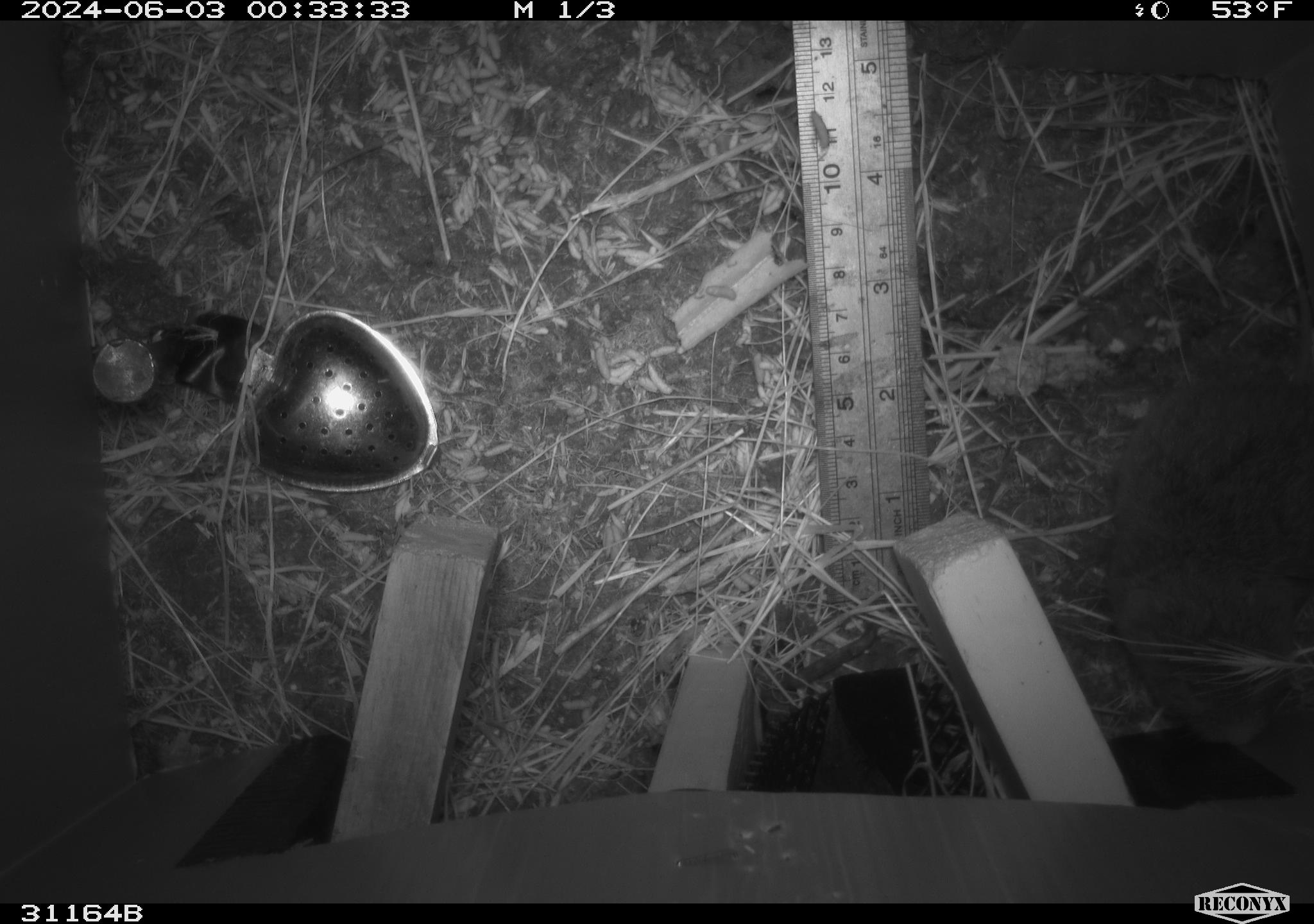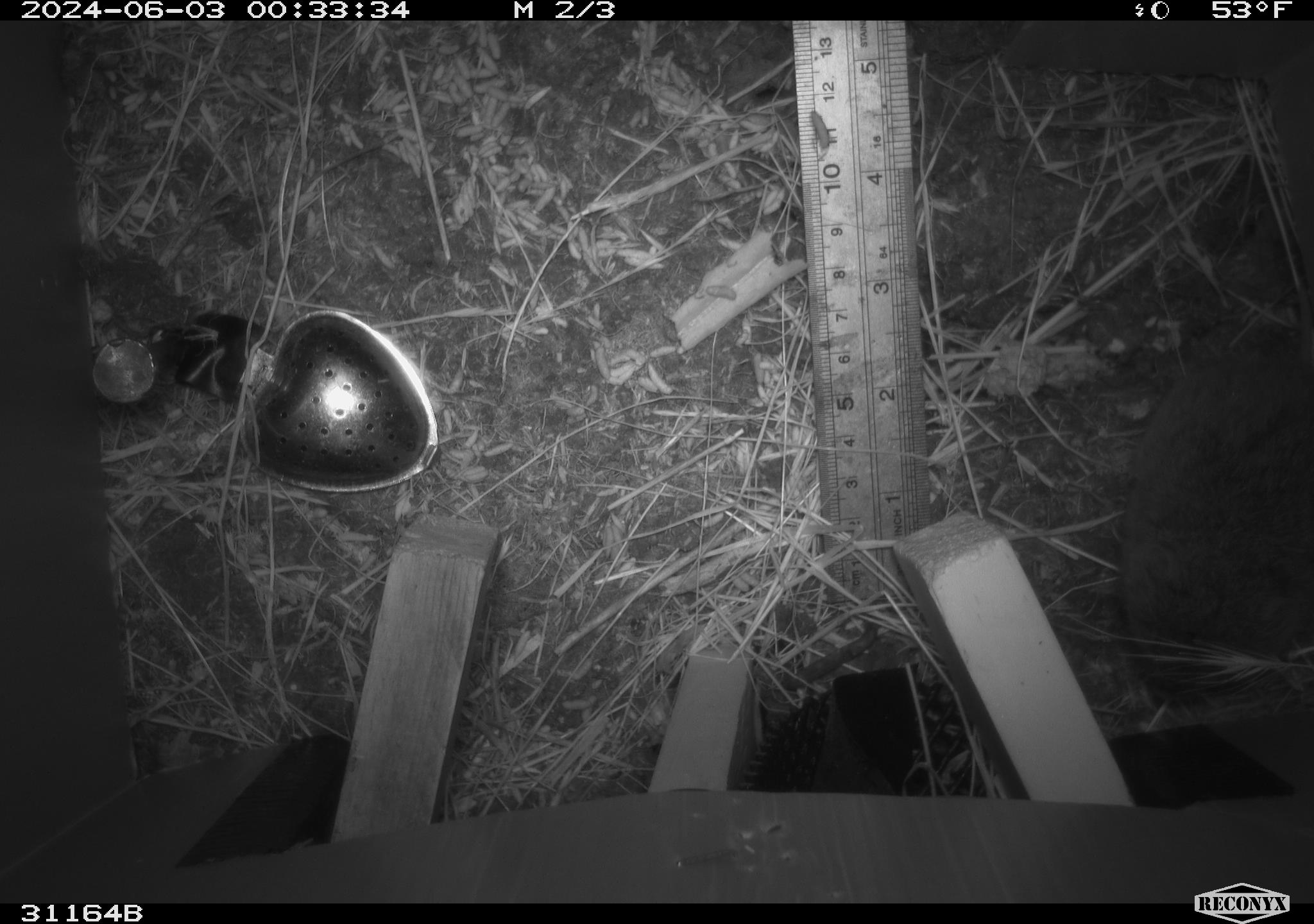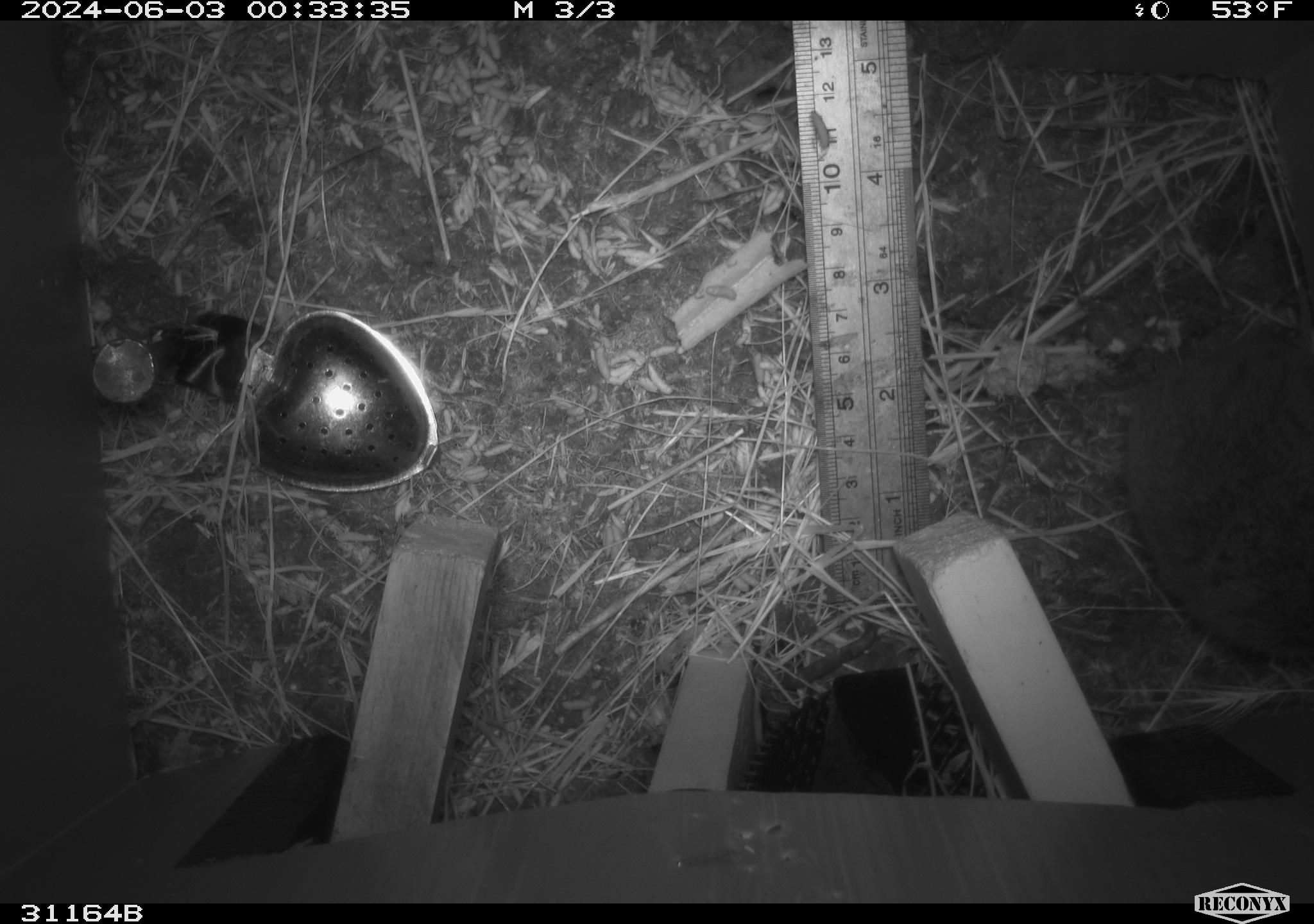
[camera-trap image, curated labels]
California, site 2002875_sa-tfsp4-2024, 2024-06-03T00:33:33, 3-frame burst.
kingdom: Animalia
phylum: Chordata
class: Mammalia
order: Rodentia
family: Cricetidae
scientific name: Arvicolinae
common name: voles, lemmings, and muskrats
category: arvicolinae subfamily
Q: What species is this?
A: Arvicolinae subfamily (voles, lemmings, and muskrats) (Arvicolinae).